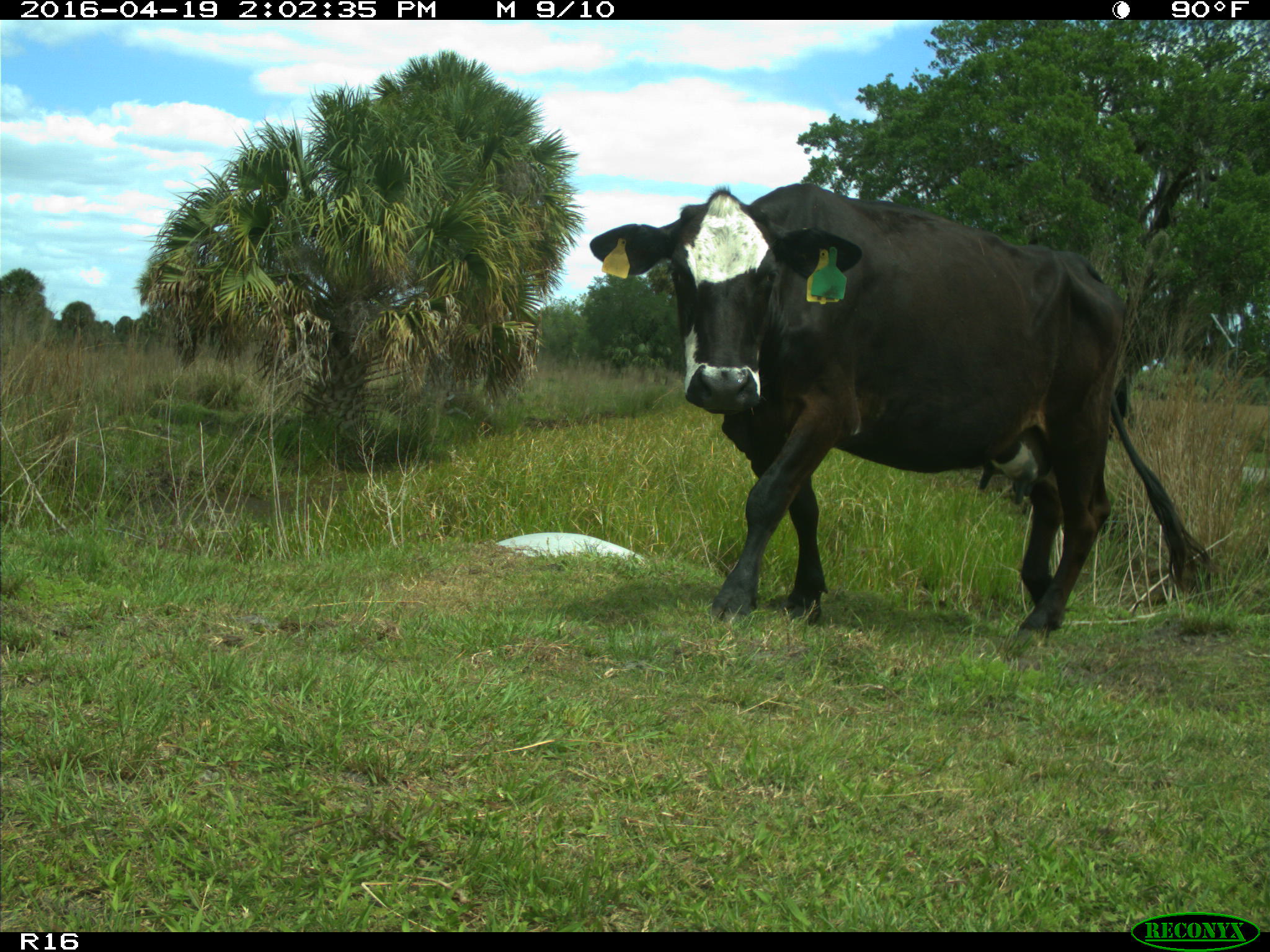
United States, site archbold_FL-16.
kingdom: Animalia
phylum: Chordata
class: Mammalia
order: Artiodactyla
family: Bovidae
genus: Bos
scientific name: Bos taurus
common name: domestic cow